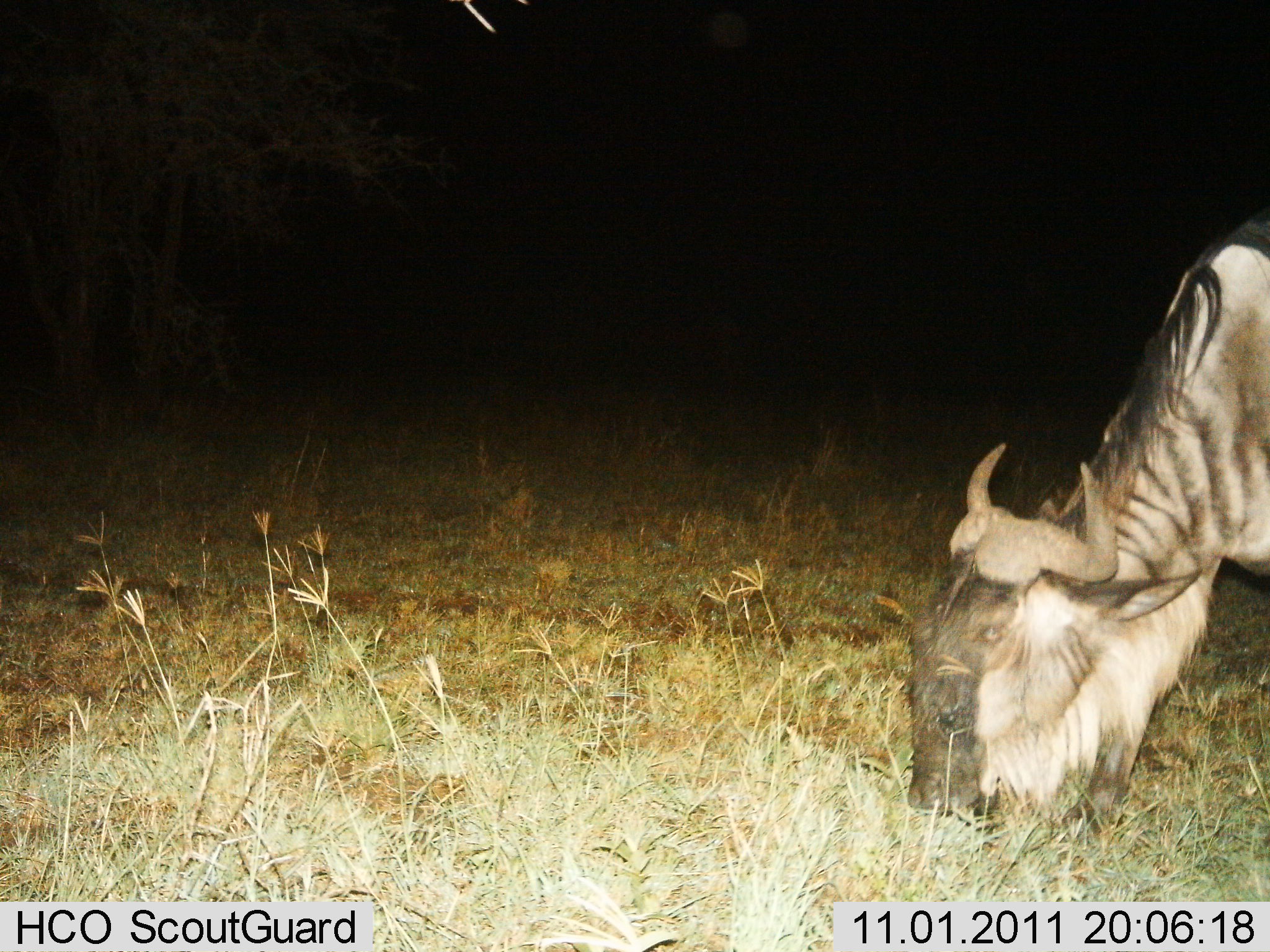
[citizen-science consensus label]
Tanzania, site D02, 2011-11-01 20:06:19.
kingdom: Animalia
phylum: Chordata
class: Mammalia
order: Artiodactyla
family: Bovidae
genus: Connochaetes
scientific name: Connochaetes taurinus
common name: blue wildebeest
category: wildebeest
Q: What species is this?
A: Wildebeest (blue wildebeest) (Connochaetes taurinus).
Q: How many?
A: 1.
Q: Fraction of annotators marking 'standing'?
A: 14%.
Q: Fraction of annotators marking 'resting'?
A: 0%.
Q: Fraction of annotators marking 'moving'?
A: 7%.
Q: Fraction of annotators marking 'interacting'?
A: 0%.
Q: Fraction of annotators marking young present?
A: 0%.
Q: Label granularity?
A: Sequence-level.